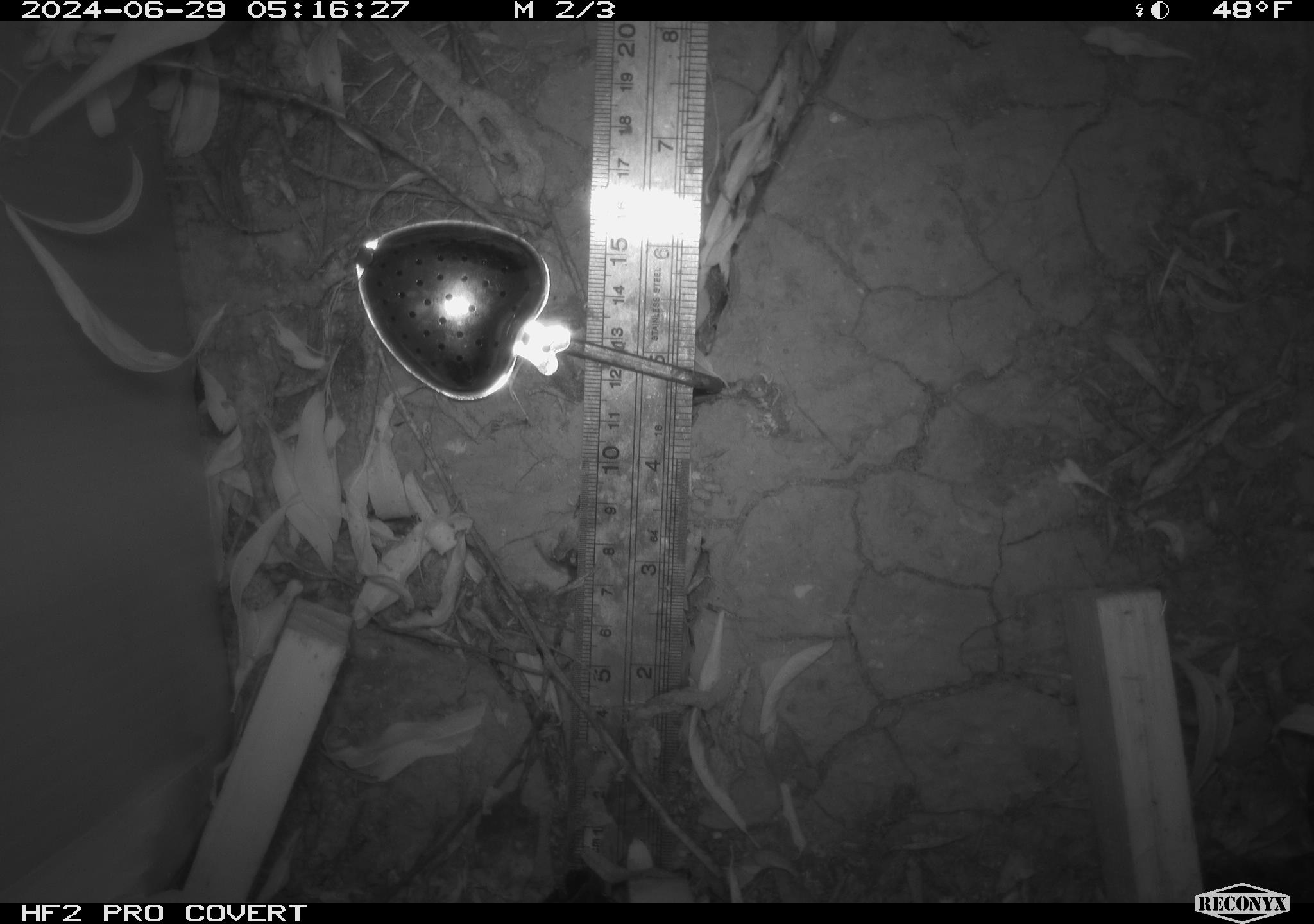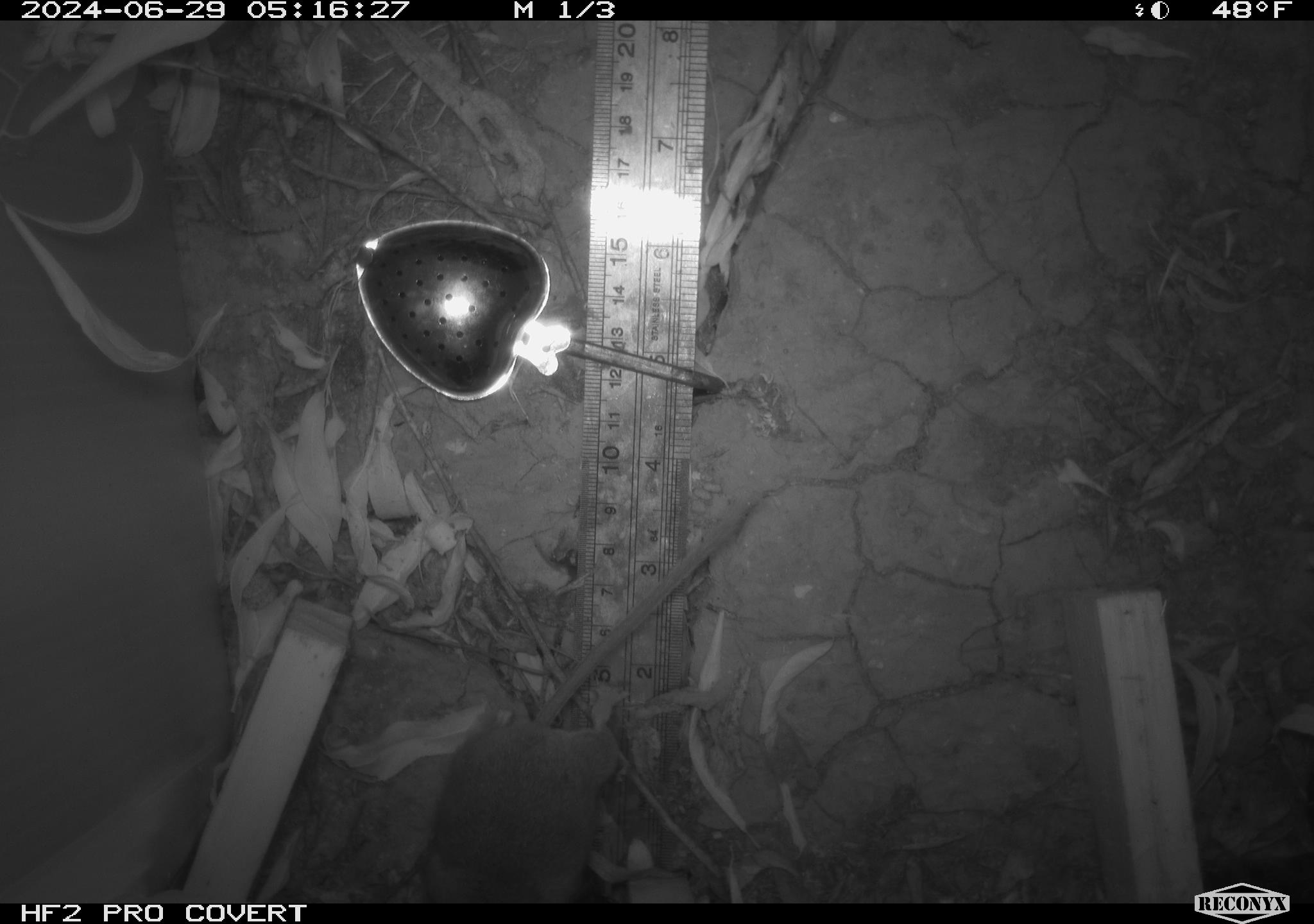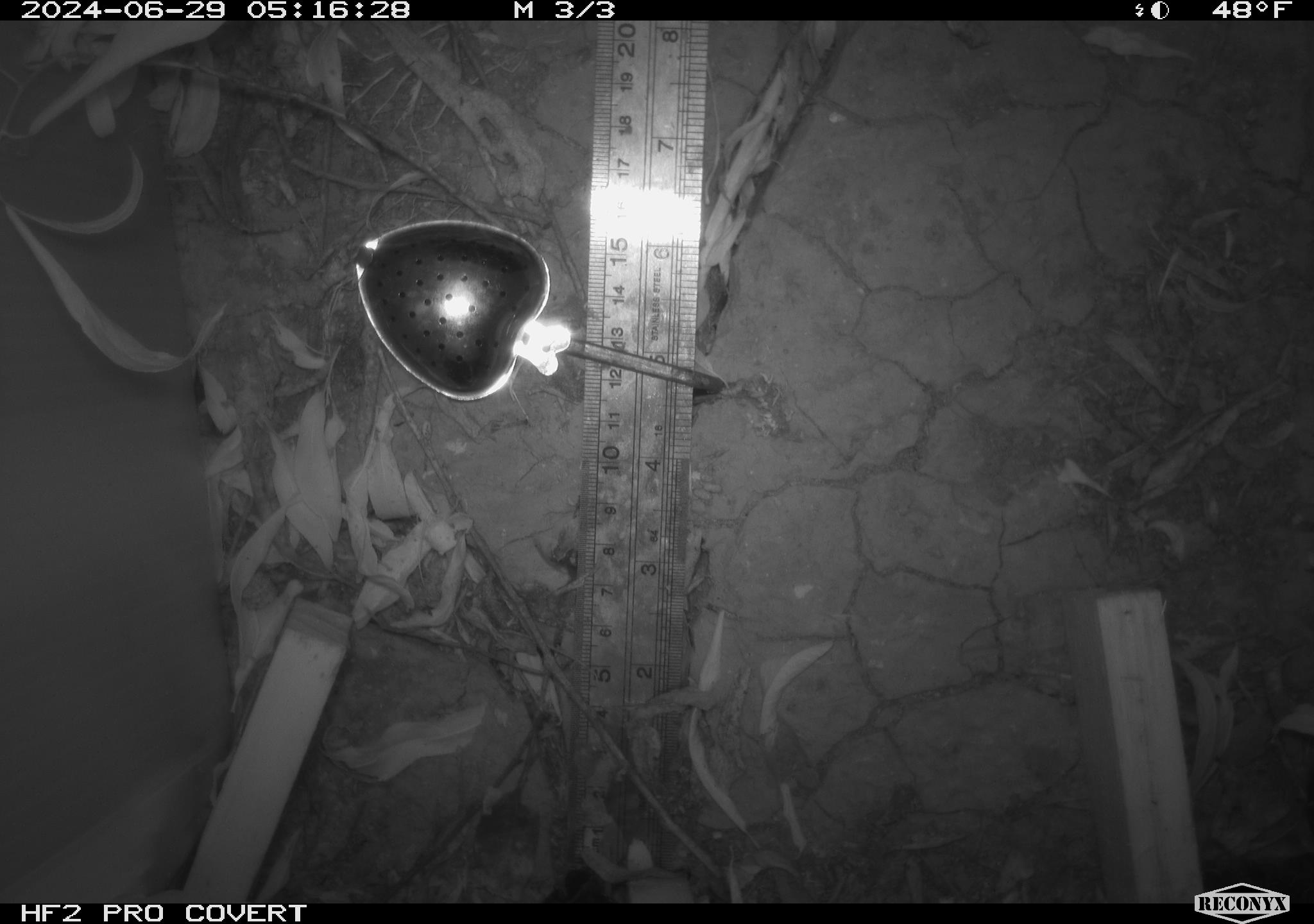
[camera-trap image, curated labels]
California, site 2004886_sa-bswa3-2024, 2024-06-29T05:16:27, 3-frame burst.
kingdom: Animalia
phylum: Chordata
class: Mammalia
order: Rodentia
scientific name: Rodentia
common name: mouse species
Mouse species (Rodentia).